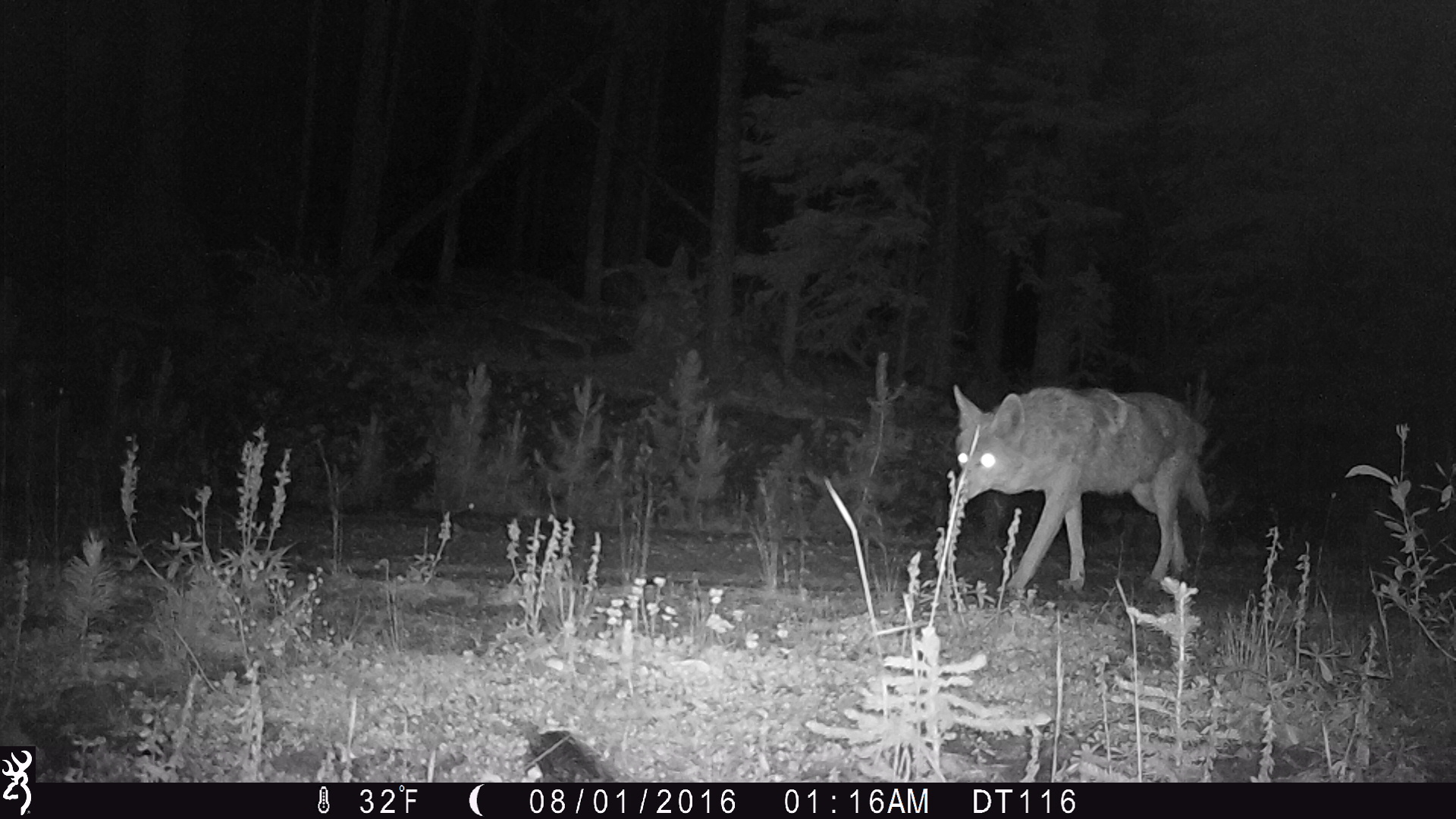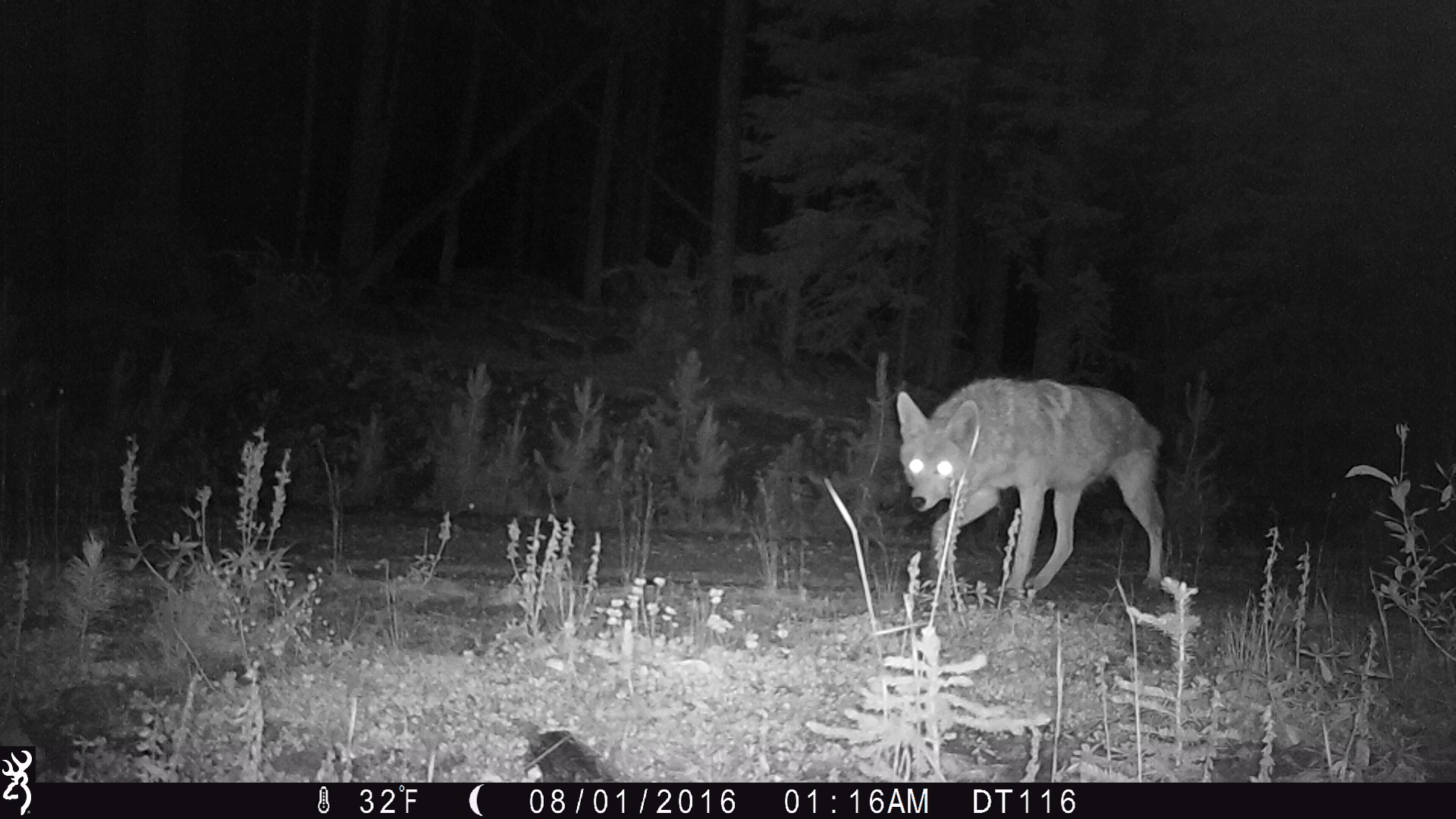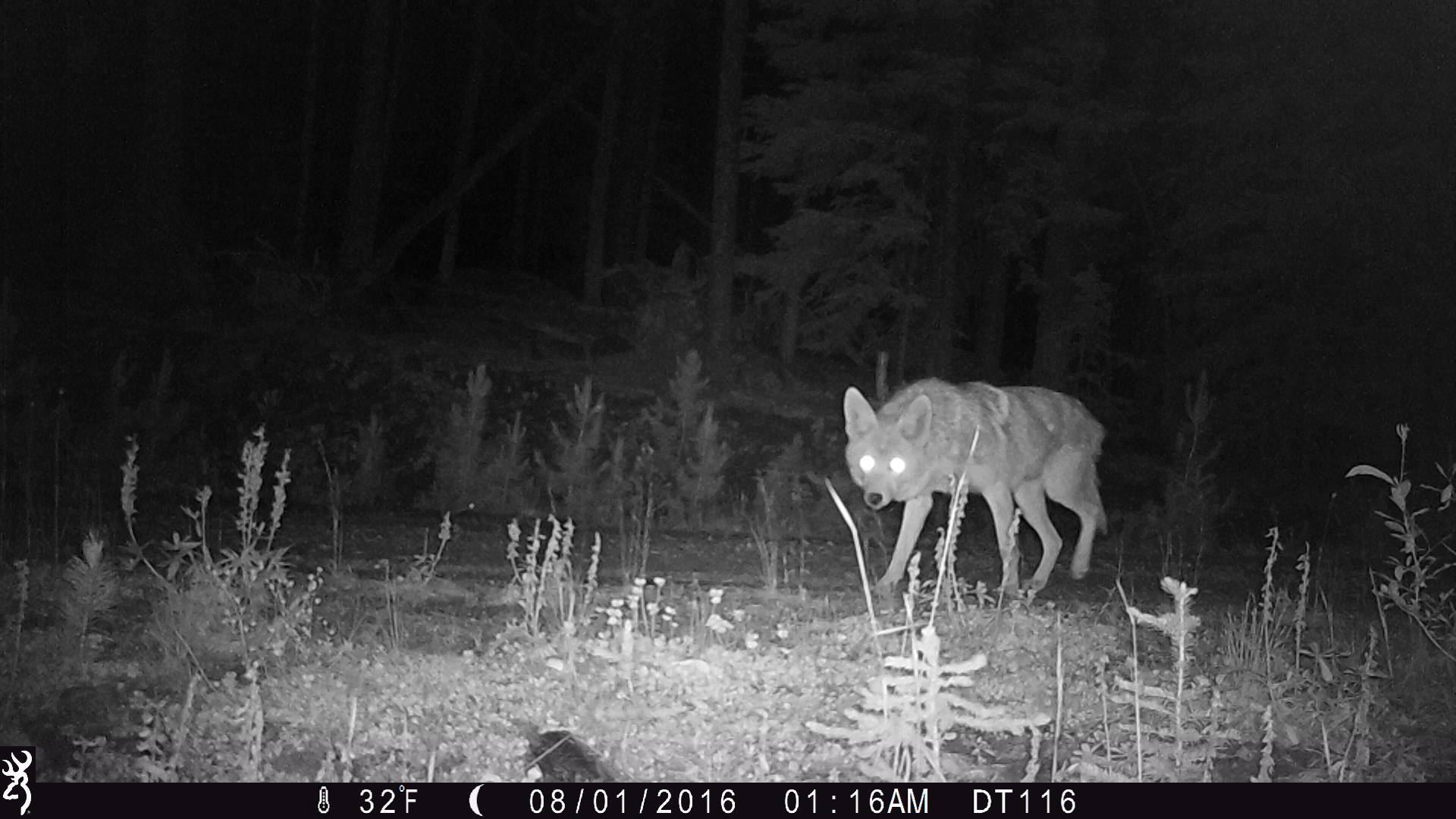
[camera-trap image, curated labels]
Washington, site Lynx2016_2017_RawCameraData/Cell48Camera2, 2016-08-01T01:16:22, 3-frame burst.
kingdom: Animalia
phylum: Chordata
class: Mammalia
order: Carnivora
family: Canidae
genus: Canis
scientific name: Canis latrans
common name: coyote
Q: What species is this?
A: Canis latrans (coyote).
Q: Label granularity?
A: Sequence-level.